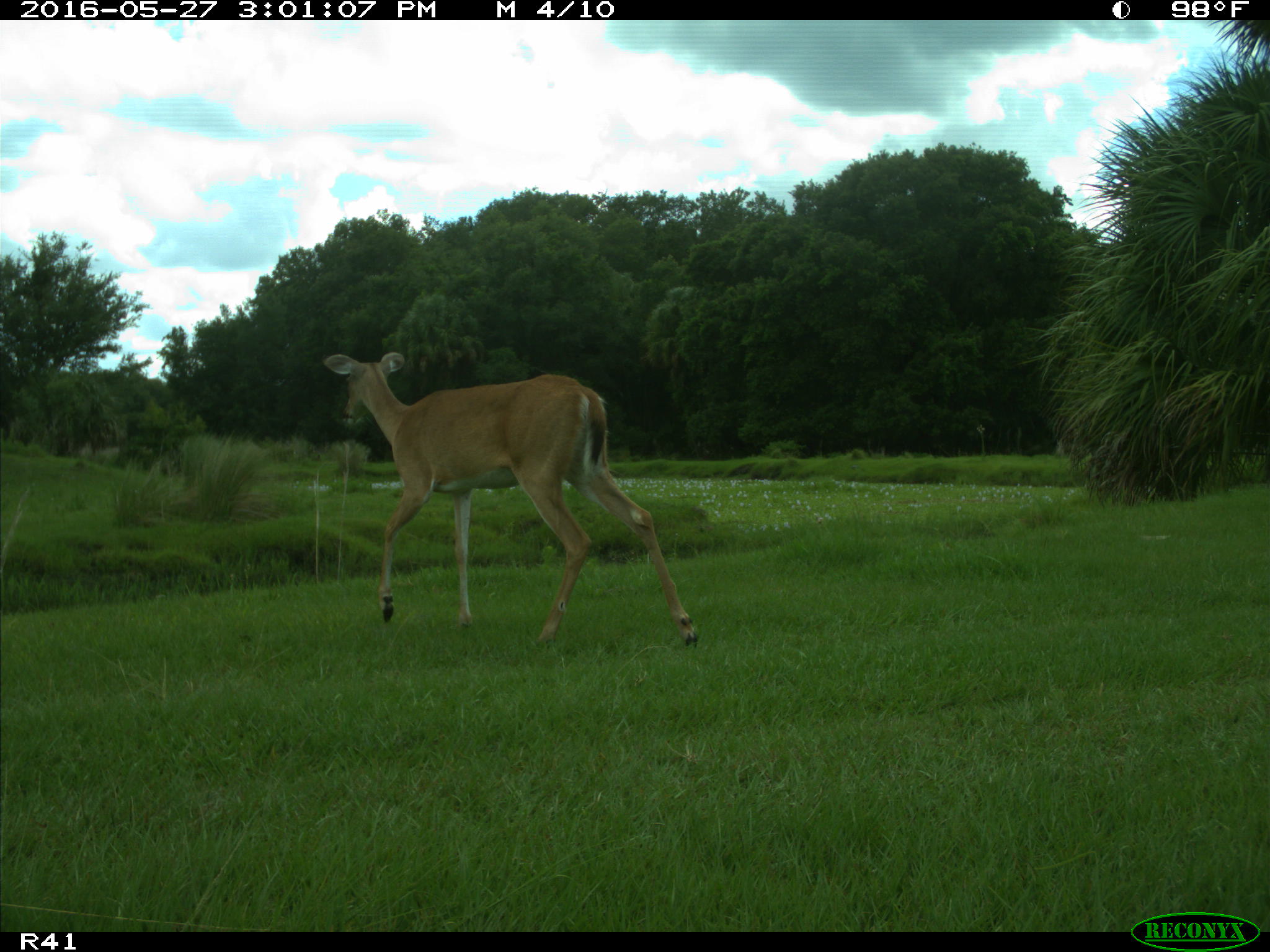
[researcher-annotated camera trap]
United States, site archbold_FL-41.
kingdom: Animalia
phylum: Chordata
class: Mammalia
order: Artiodactyla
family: Cervidae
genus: Odocoileus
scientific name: Odocoileus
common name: deer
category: unidentified deer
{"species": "unidentified deer (deer) (Odocoileus)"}